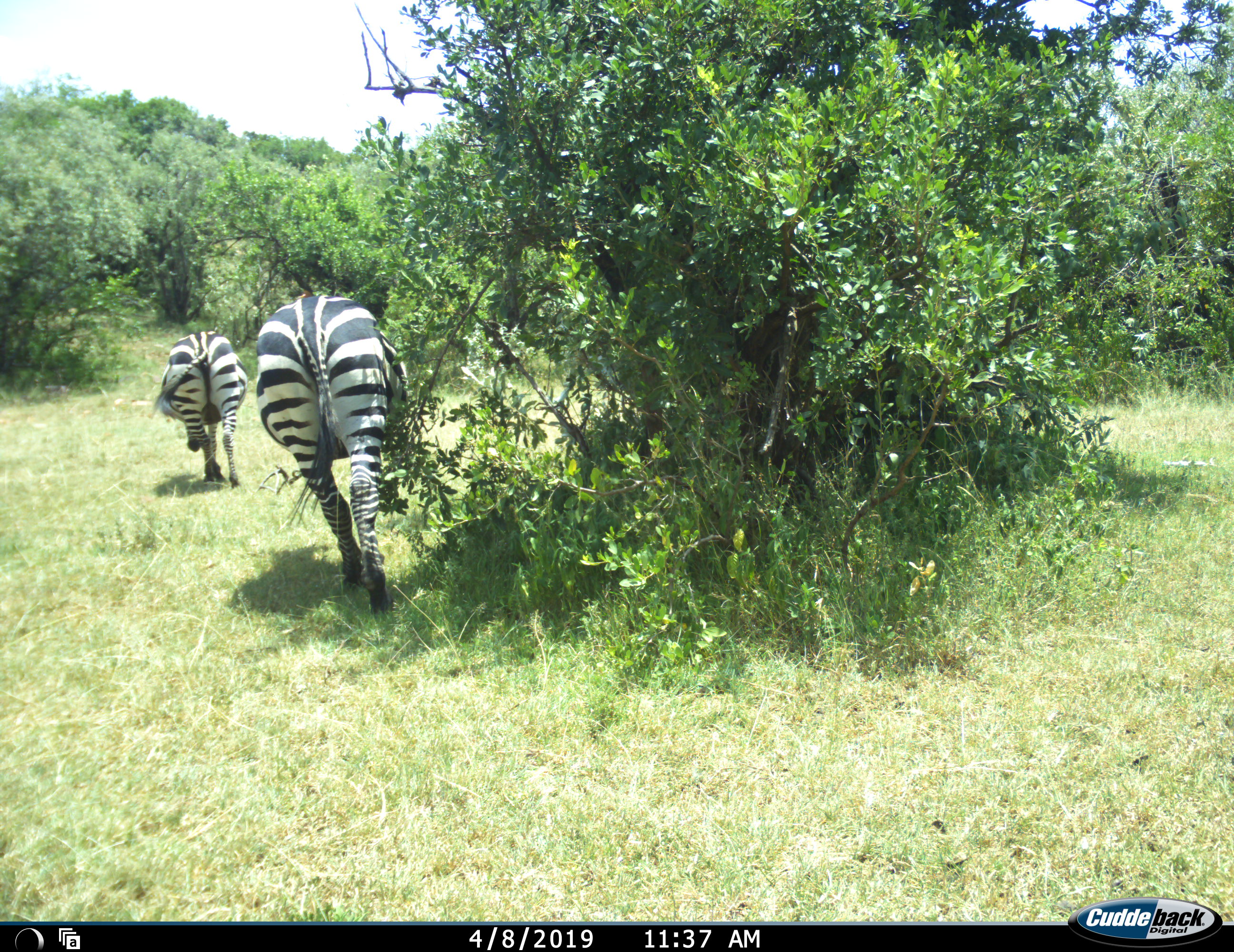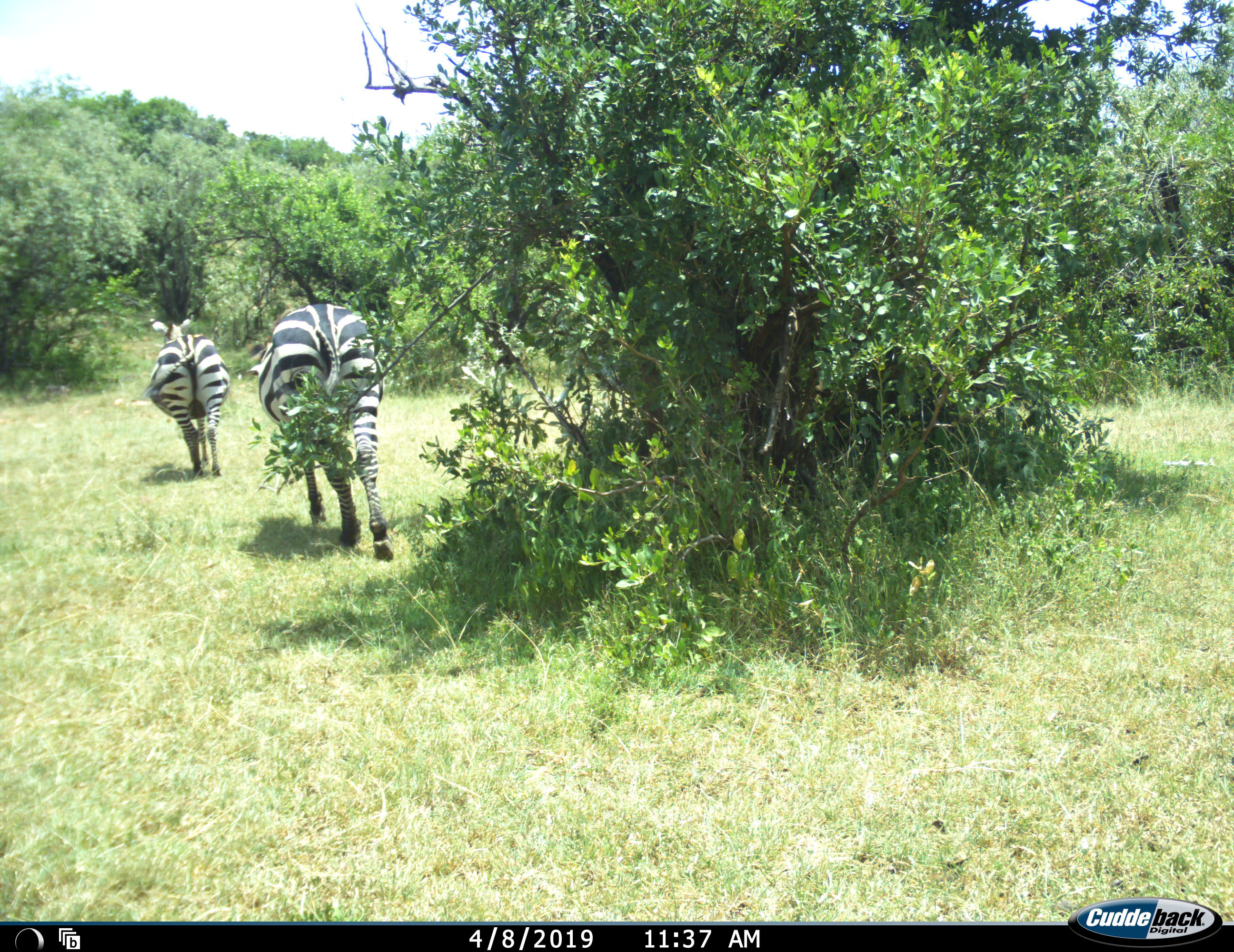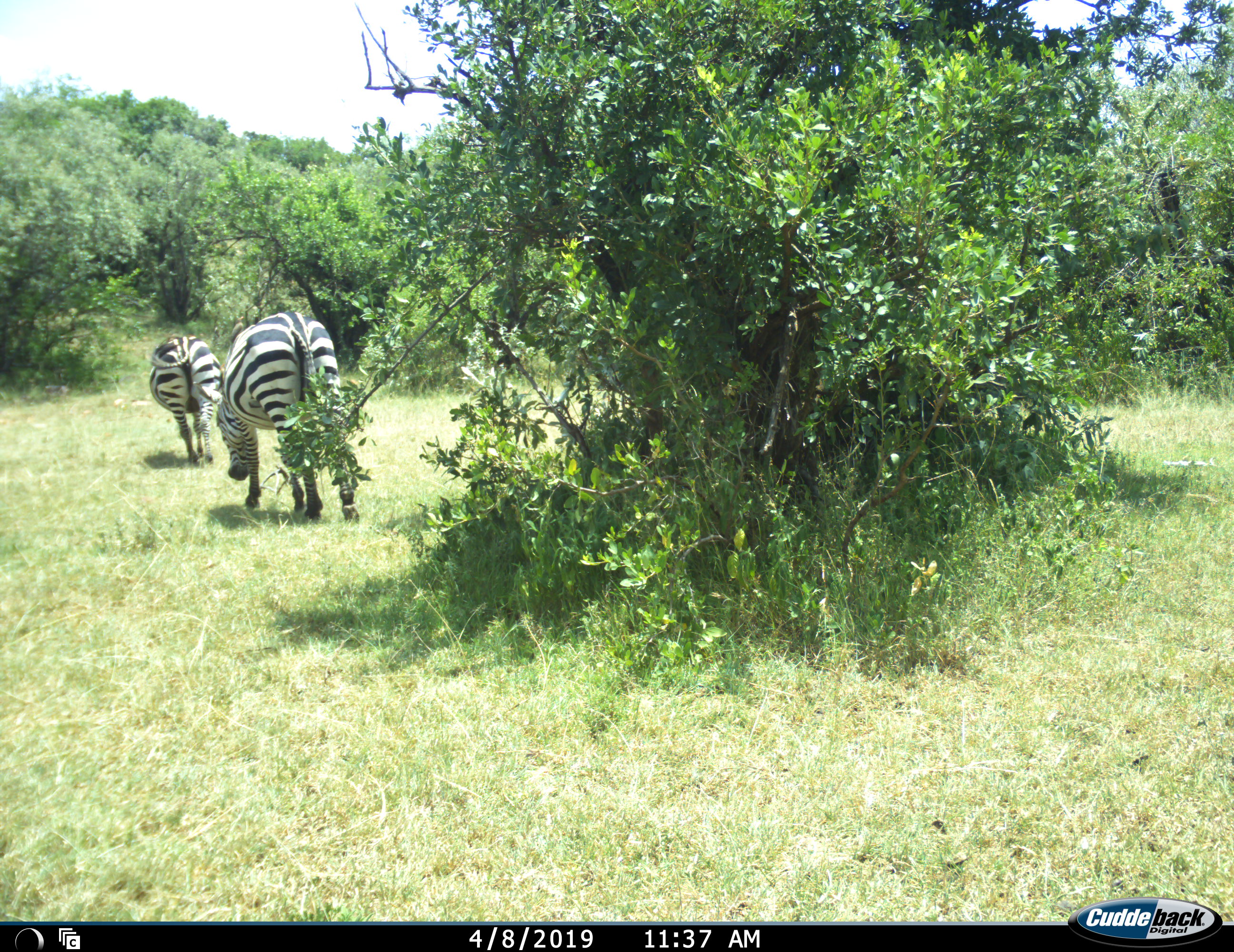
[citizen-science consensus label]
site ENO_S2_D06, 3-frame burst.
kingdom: Animalia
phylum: Chordata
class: Mammalia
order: Perissodactyla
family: Equidae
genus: Equus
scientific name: Equus quagga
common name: plains zebra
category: zebraplains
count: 2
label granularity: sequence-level